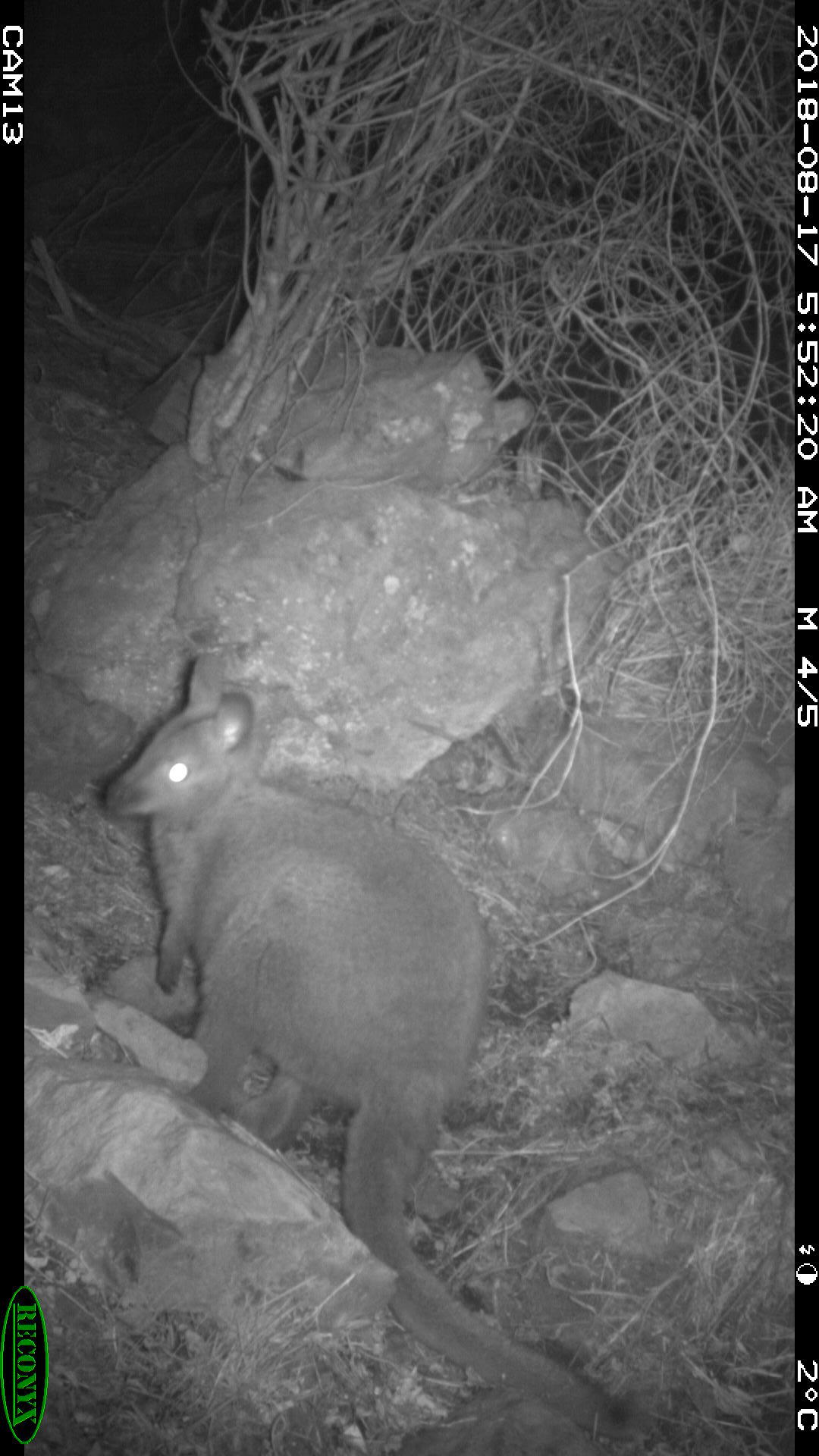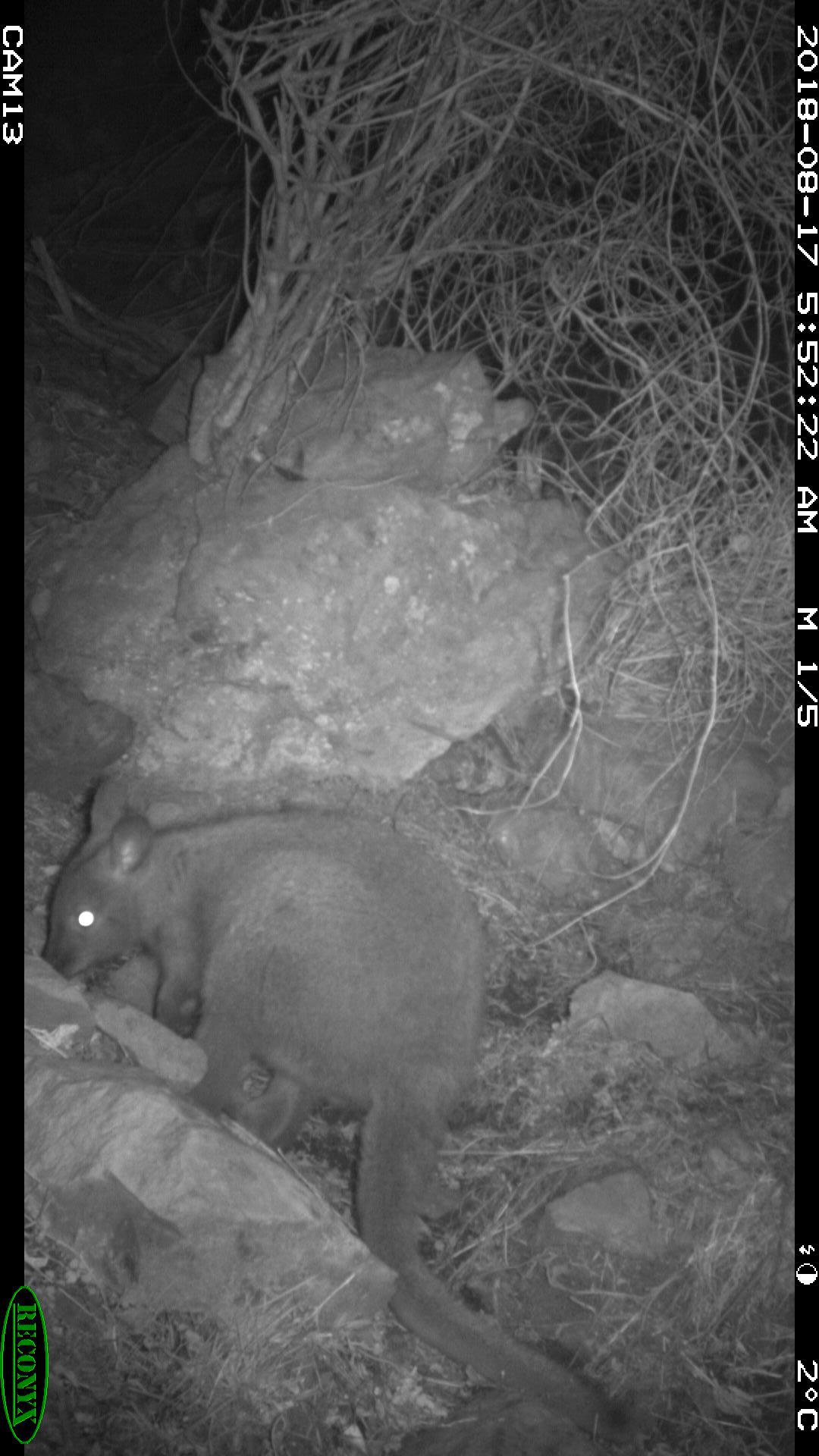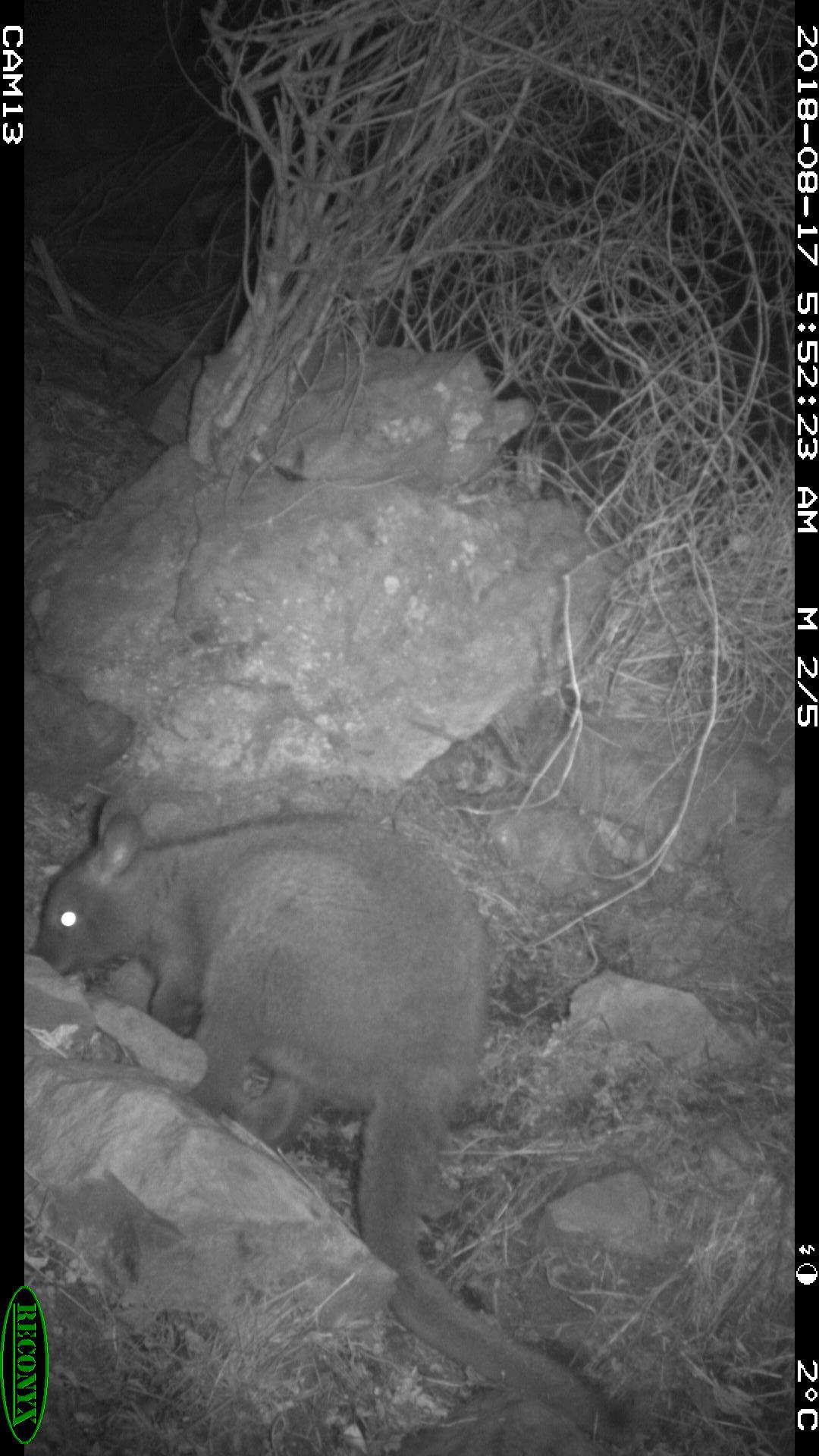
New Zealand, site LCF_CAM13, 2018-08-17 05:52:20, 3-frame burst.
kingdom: Animalia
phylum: Chordata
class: Mammalia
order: Diprotodontia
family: Macropodidae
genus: Notamacropus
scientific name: Notamacropus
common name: wallaby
Wallaby (Notamacropus).